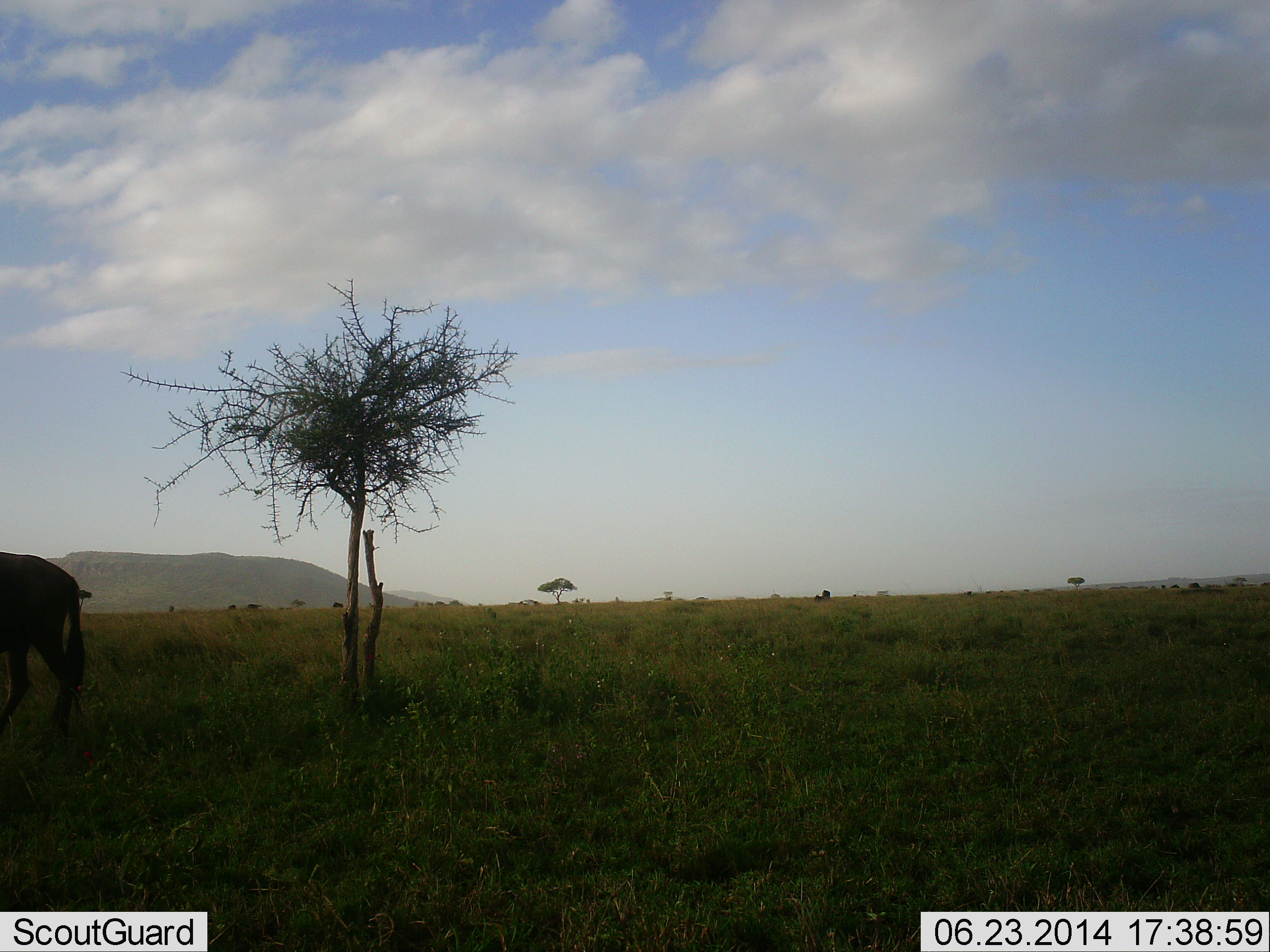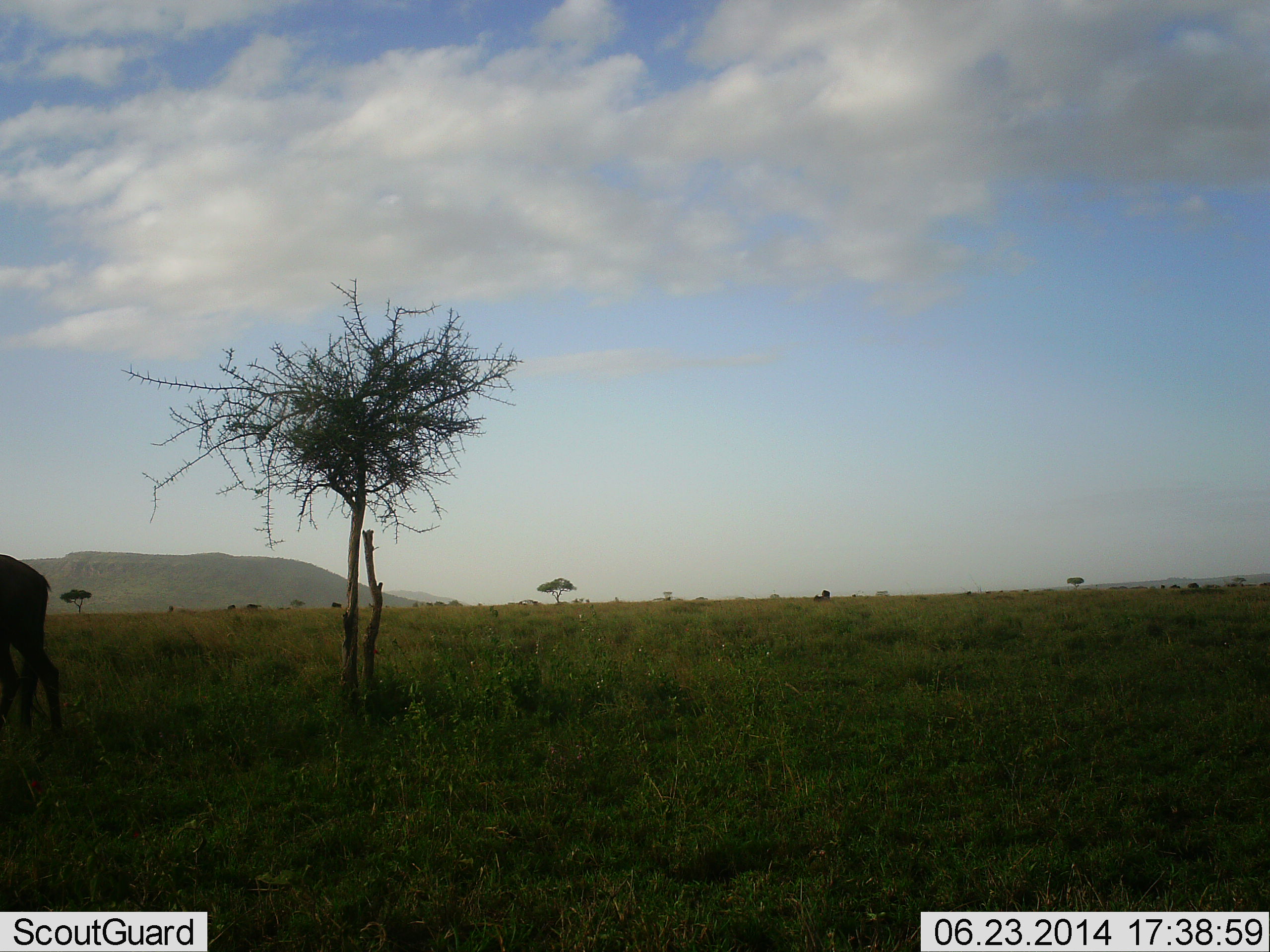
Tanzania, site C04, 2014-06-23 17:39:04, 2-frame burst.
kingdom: Animalia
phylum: Chordata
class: Mammalia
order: Artiodactyla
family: Bovidae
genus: Connochaetes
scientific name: Connochaetes taurinus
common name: blue wildebeest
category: wildebeest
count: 1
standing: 40%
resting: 0%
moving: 70%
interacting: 0%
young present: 0%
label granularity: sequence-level